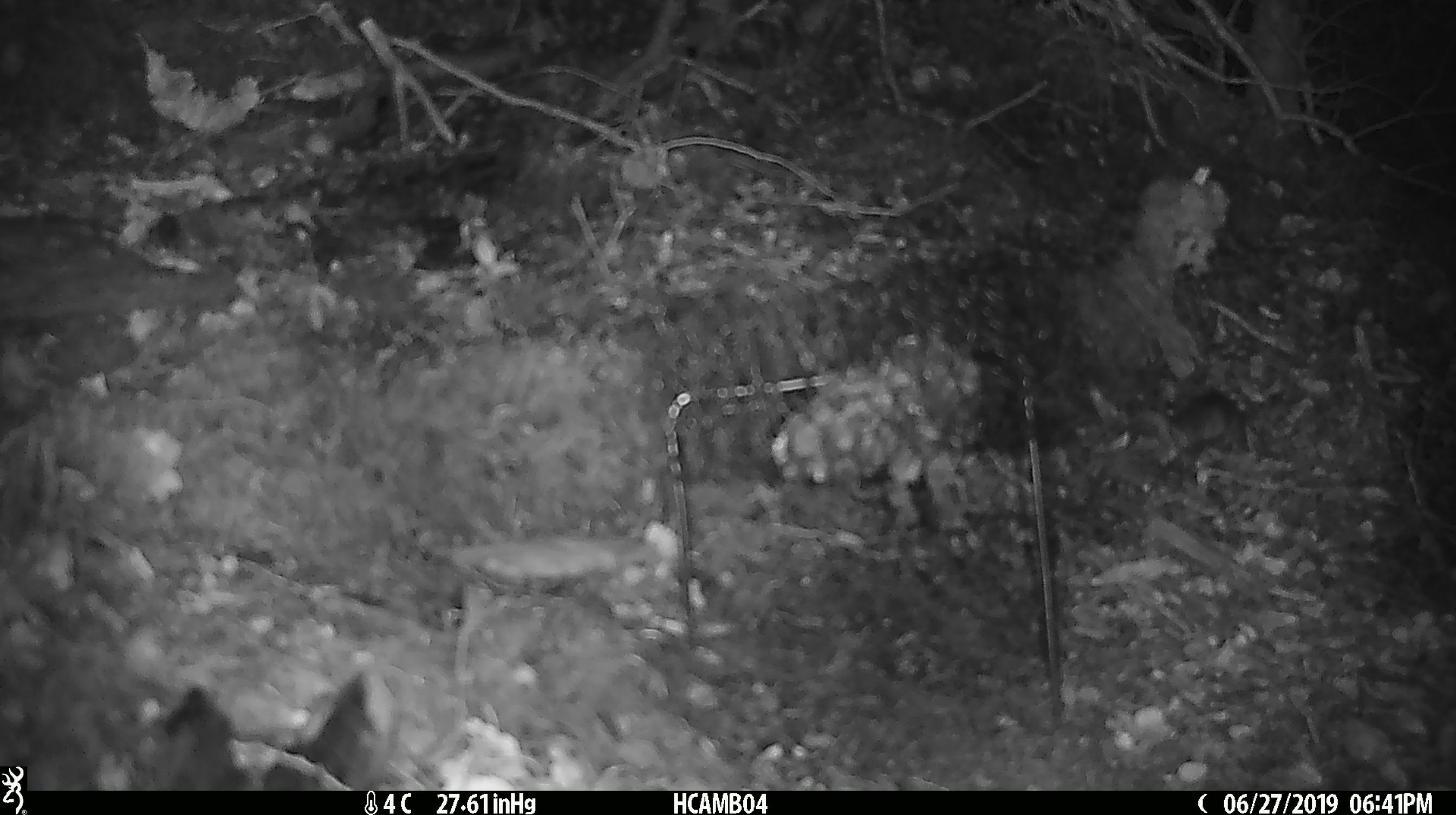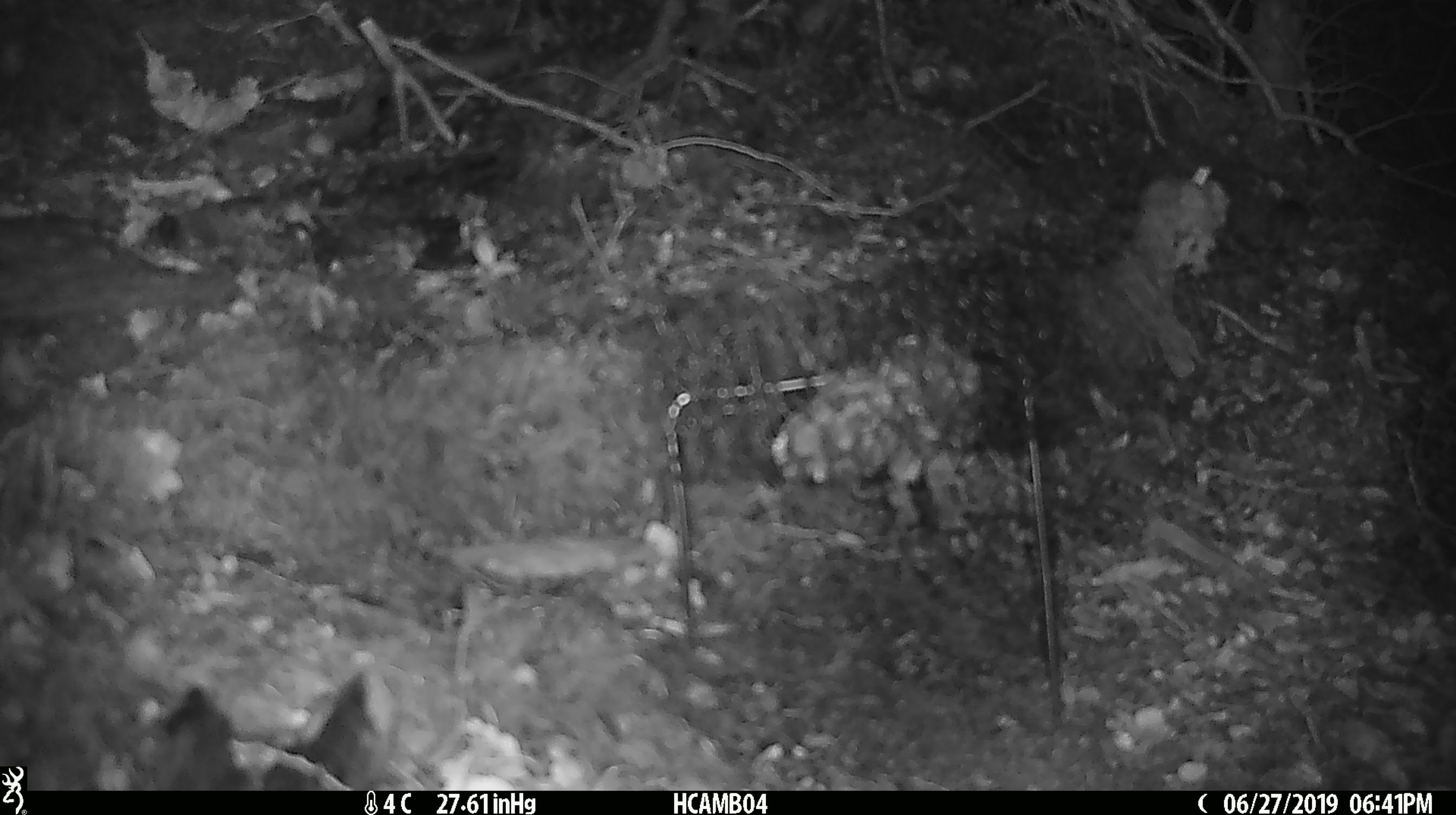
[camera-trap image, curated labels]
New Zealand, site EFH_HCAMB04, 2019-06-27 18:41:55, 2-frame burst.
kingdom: Animalia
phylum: Chordata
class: Mammalia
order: Rodentia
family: Muridae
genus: Mus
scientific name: Mus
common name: mouse